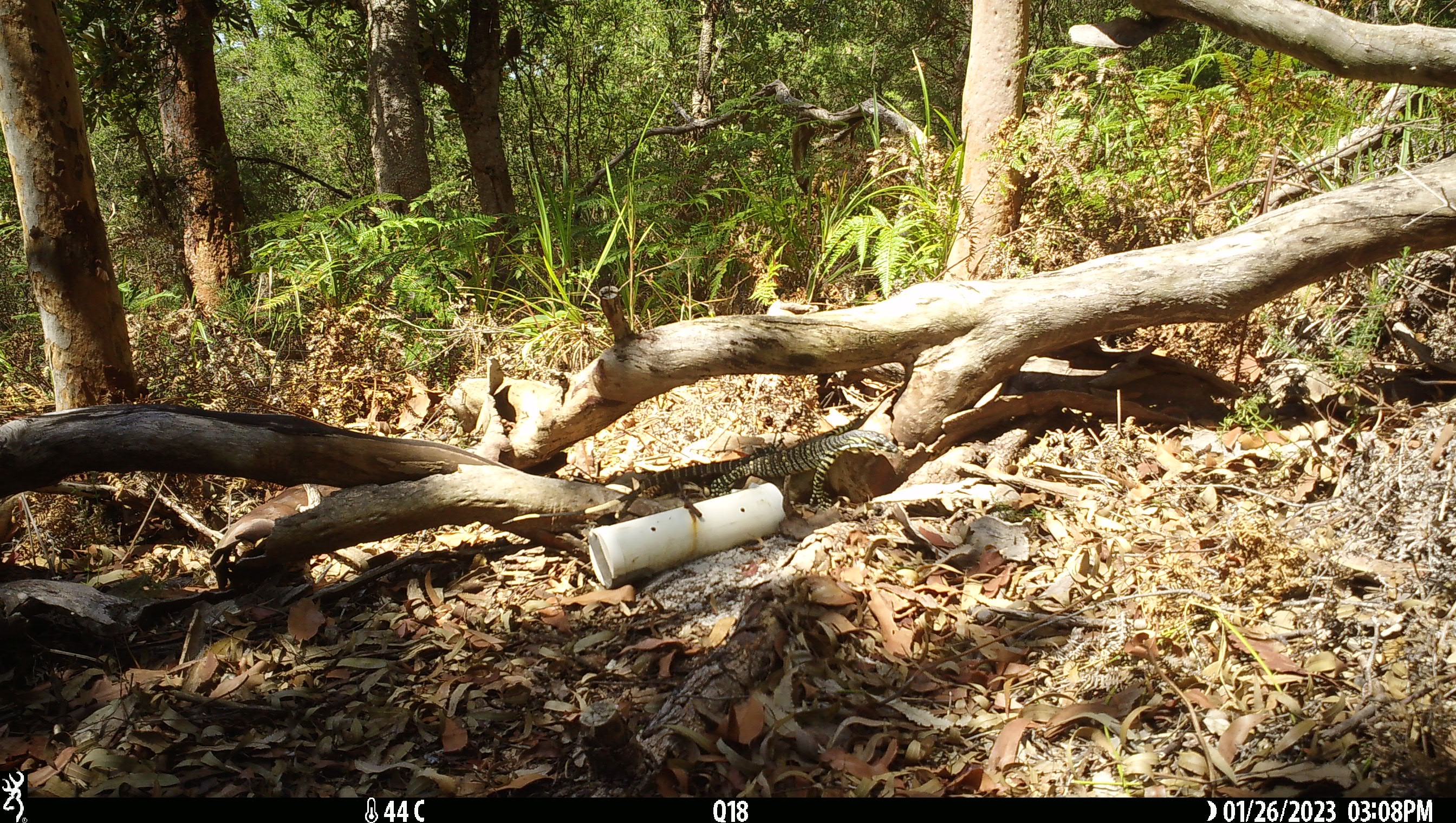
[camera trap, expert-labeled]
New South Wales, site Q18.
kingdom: Animalia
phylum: Chordata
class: Reptilia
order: Squamata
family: Varanidae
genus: Varanus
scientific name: Varanus varius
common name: lace monitor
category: goanna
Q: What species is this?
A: Goanna (lace monitor) (Varanus varius).